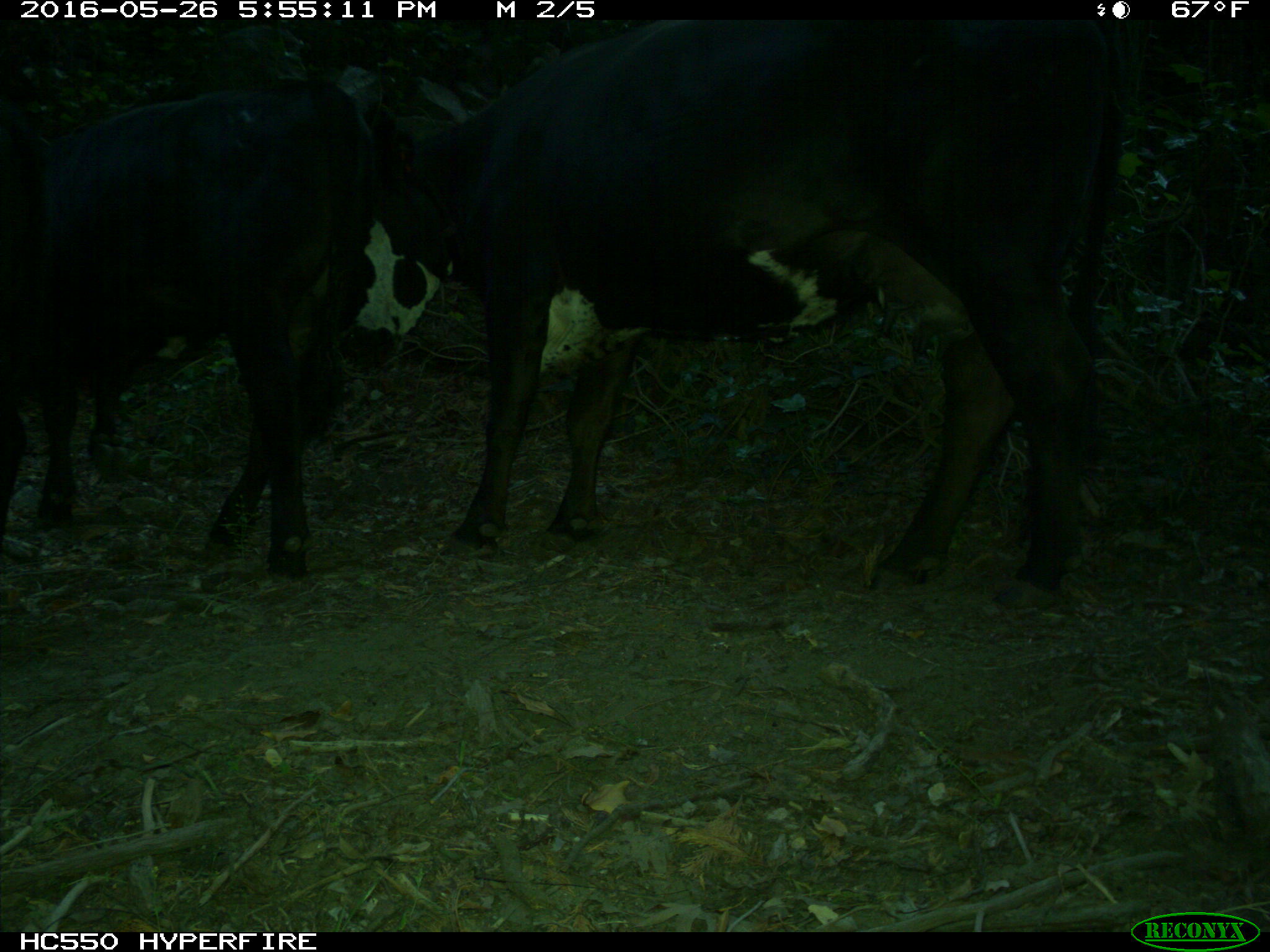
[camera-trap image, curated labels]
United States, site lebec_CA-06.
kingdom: Animalia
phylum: Chordata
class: Mammalia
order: Artiodactyla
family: Bovidae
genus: Bos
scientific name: Bos taurus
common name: domestic cow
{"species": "Bos taurus (domestic cow)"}